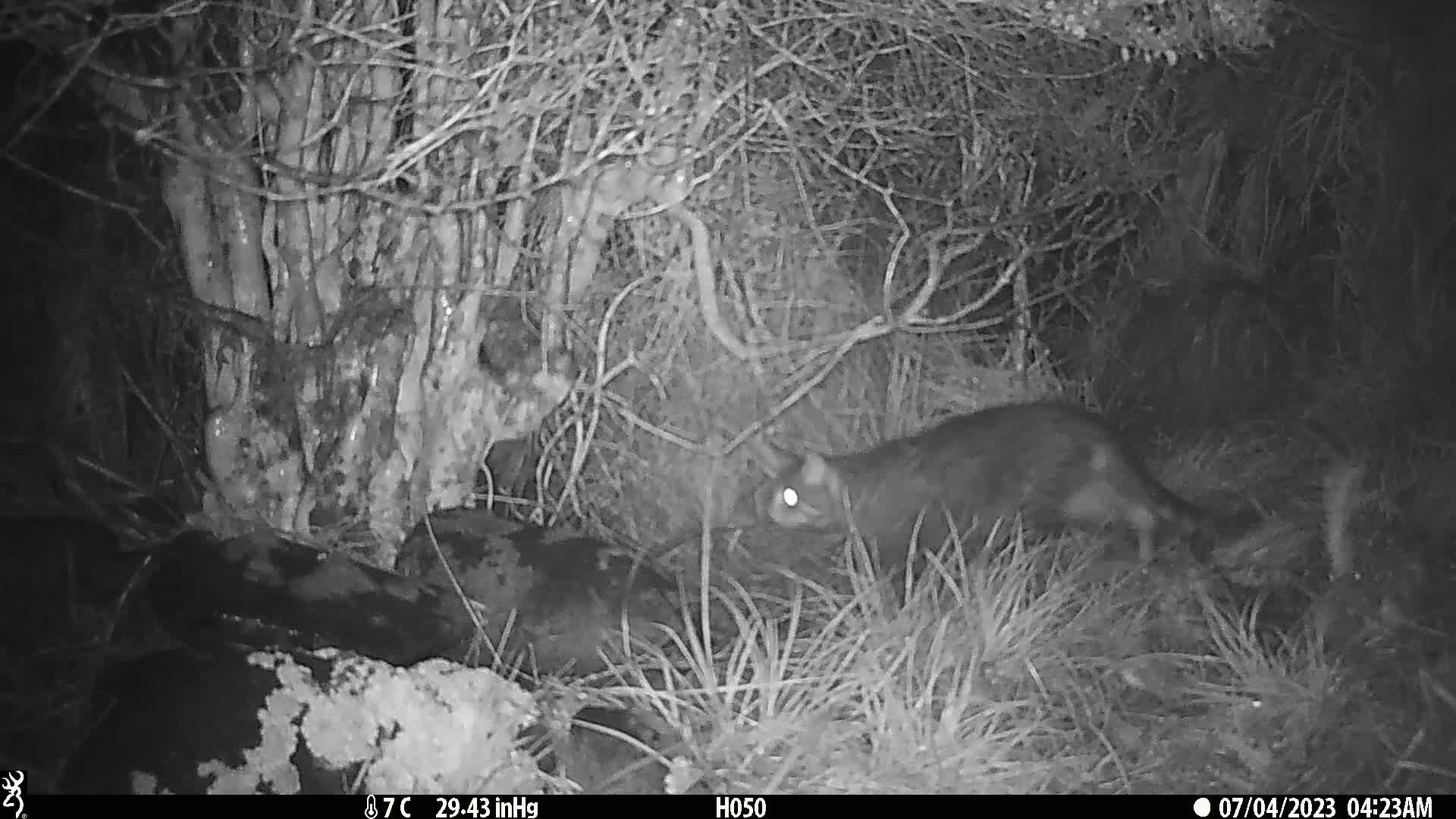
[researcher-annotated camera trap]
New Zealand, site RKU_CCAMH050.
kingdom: Animalia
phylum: Chordata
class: Mammalia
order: Carnivora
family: Felidae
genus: Felis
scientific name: Felis catus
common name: domestic cat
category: cat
Cat (domestic cat) (Felis catus).